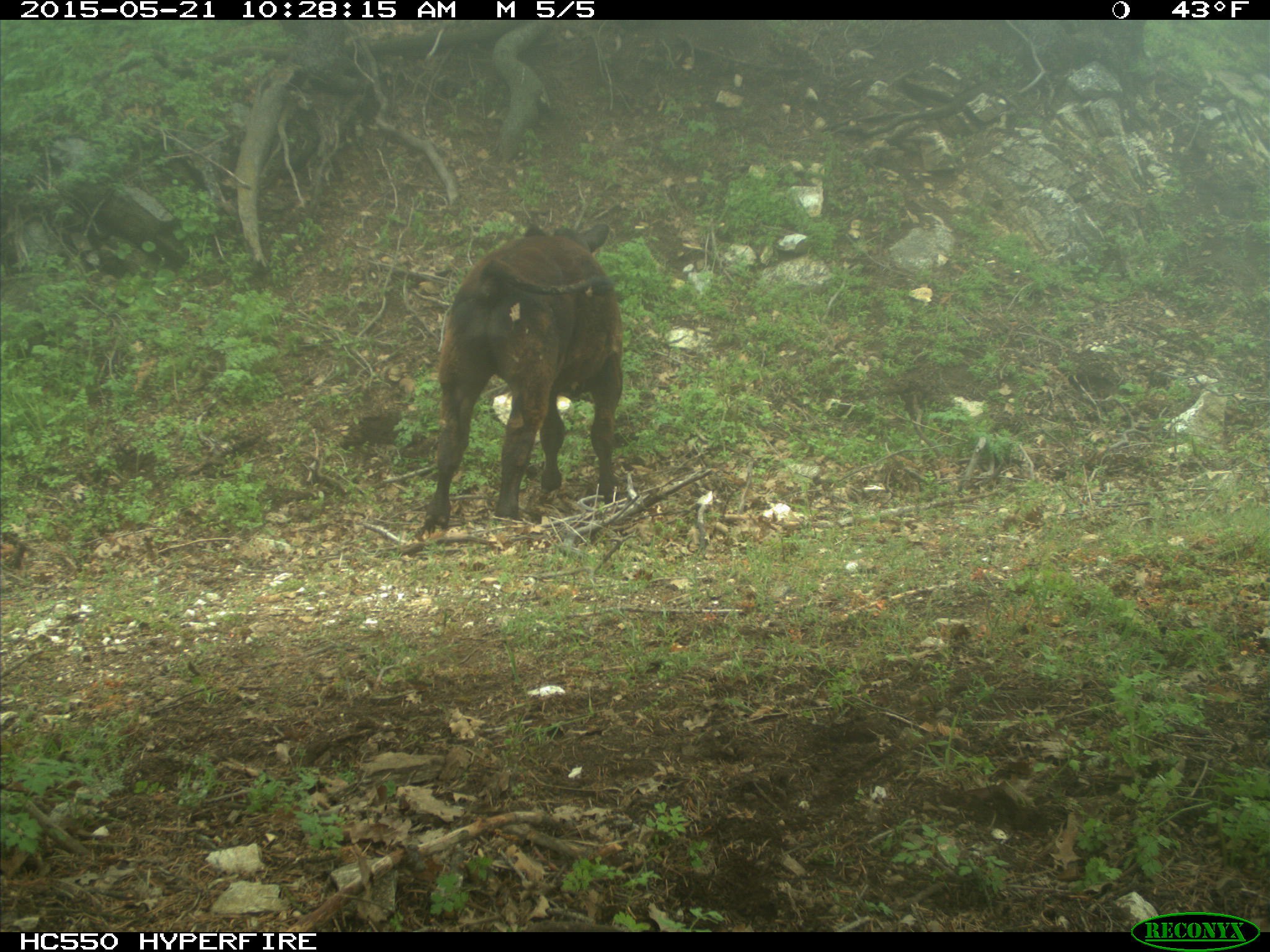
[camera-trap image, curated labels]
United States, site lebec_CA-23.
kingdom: Animalia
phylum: Chordata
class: Mammalia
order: Artiodactyla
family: Bovidae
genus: Bos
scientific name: Bos taurus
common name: domestic cow